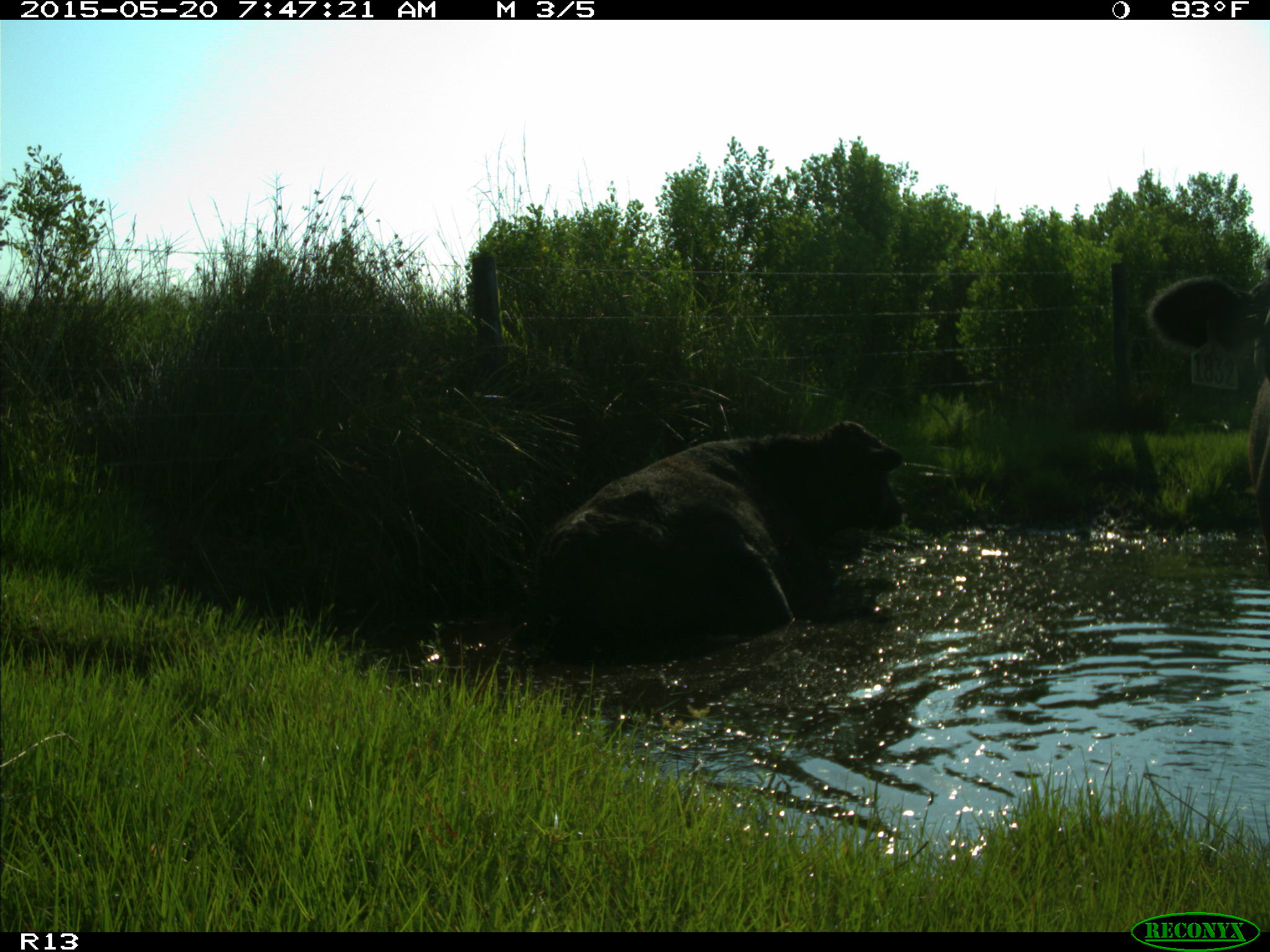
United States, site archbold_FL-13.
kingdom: Animalia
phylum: Chordata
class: Mammalia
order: Artiodactyla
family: Bovidae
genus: Bos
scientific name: Bos taurus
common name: domestic cow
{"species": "Bos taurus (domestic cow)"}